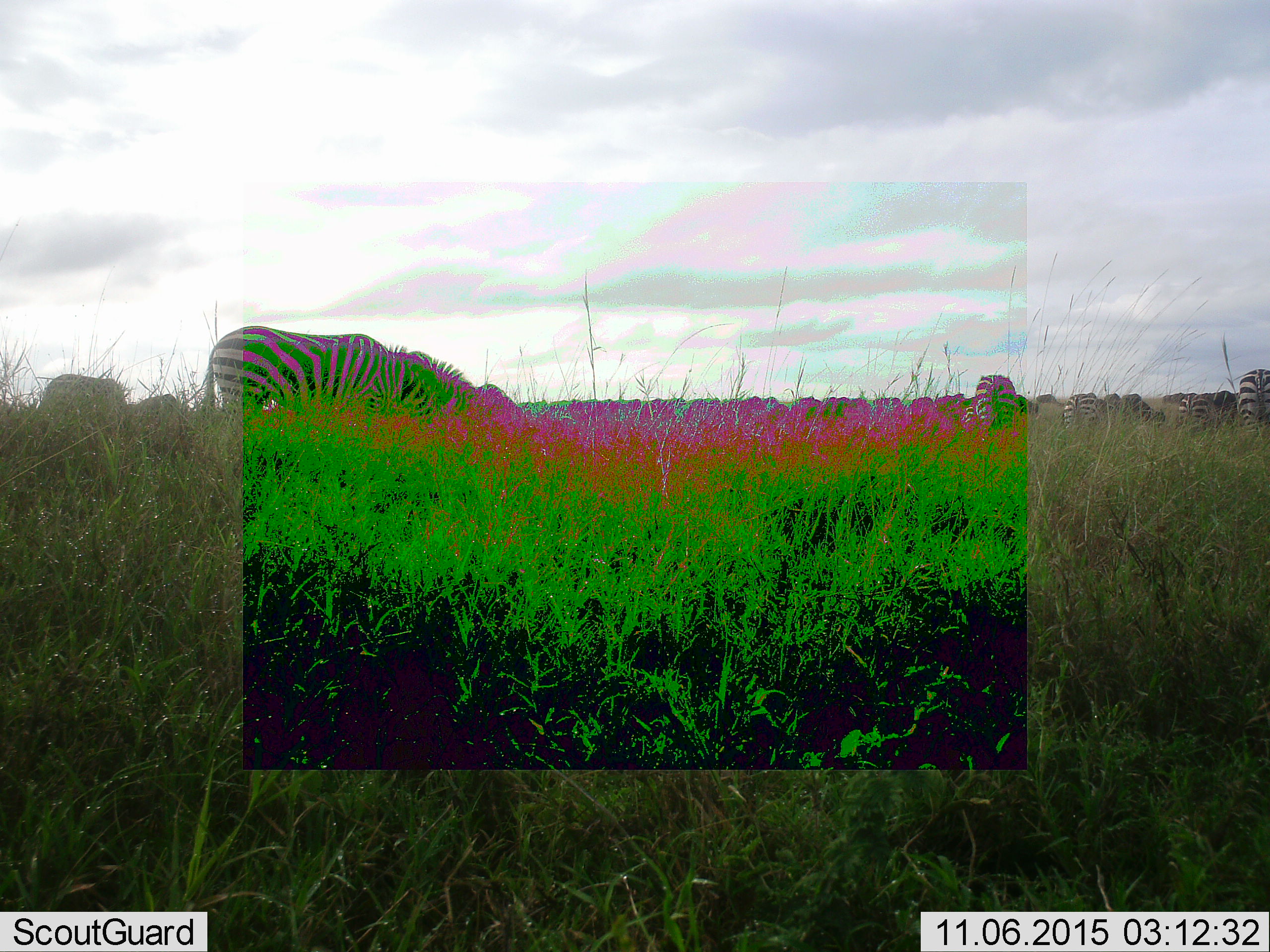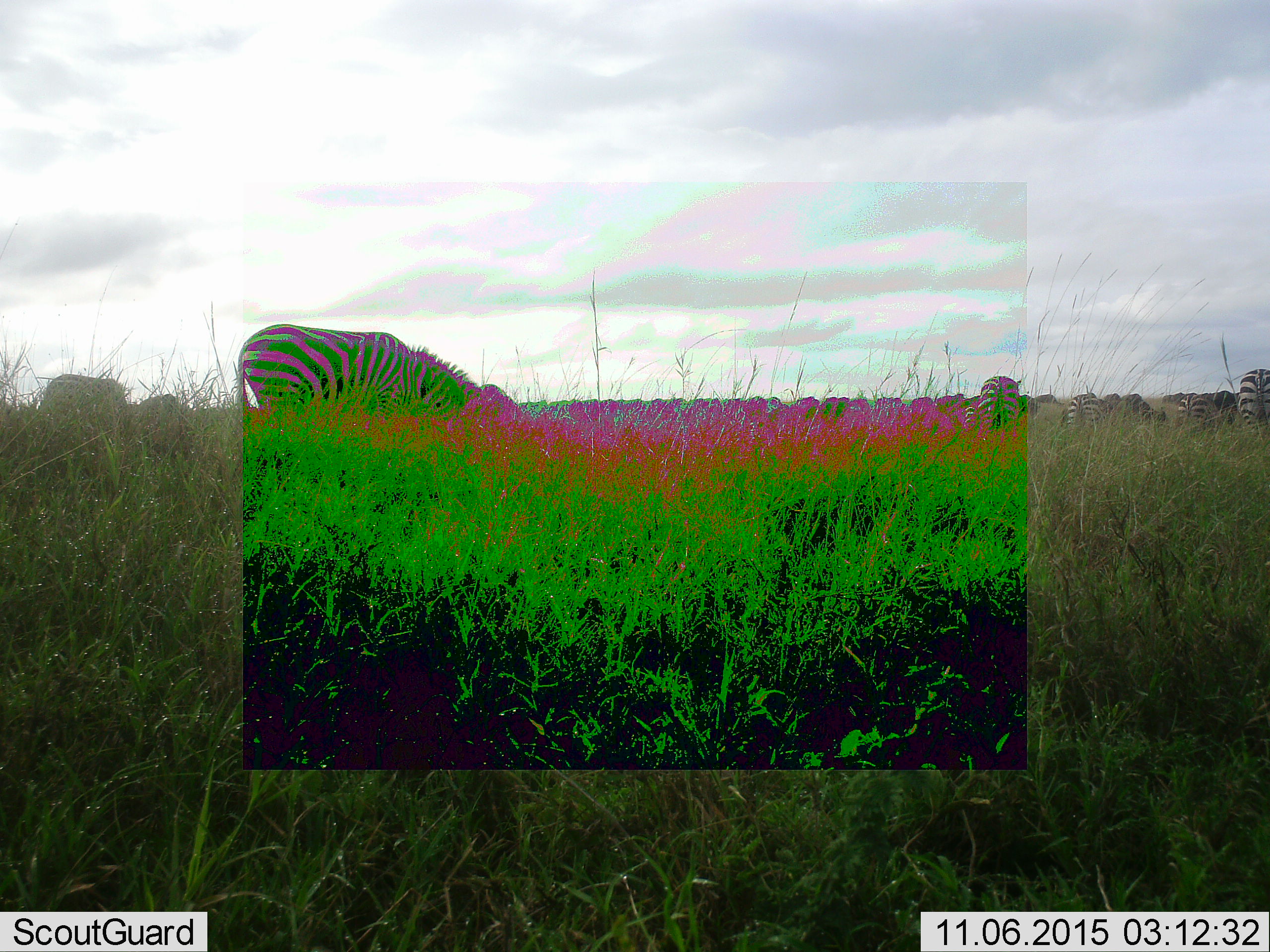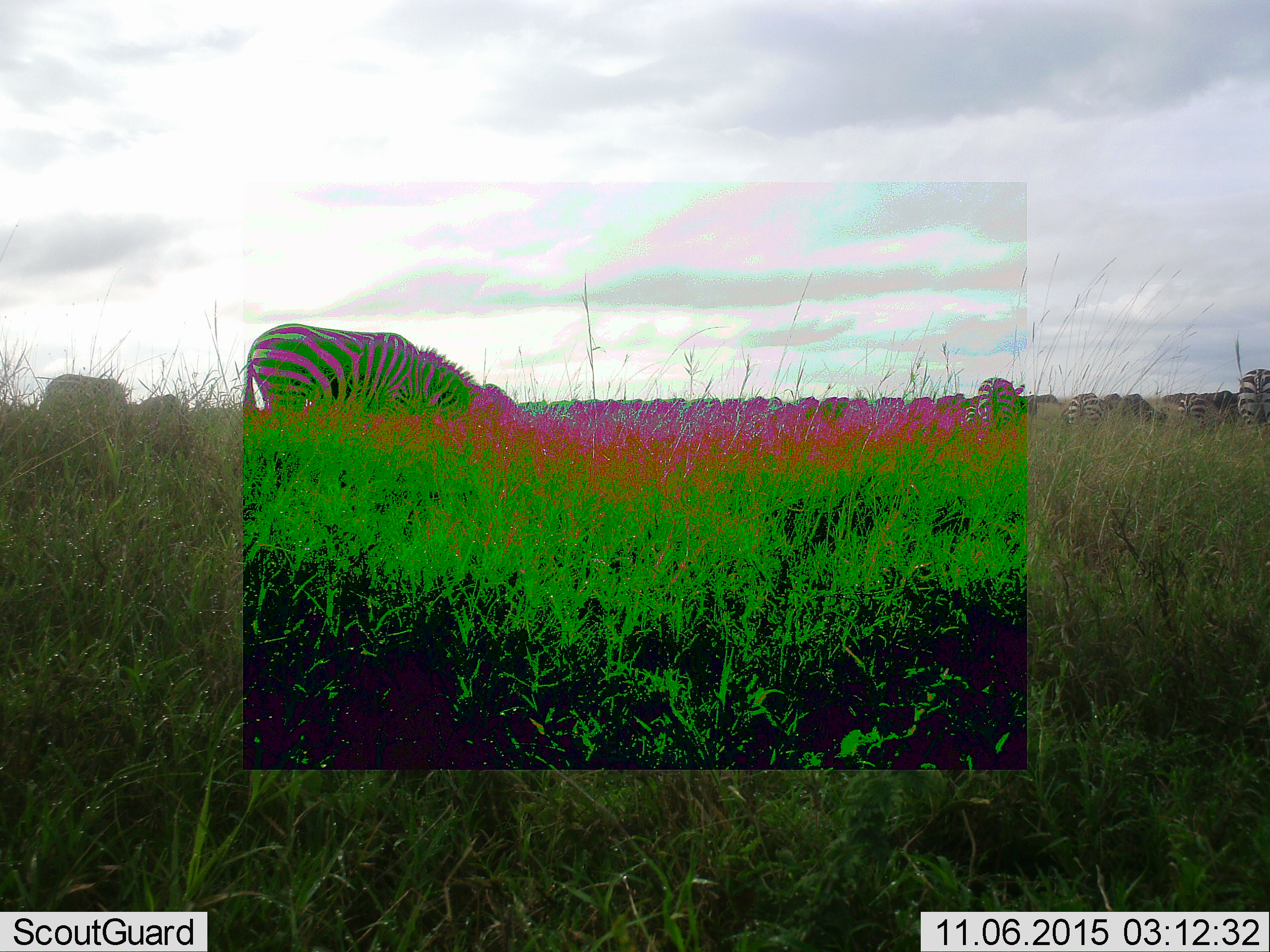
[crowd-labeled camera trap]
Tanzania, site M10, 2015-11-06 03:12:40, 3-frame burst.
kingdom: Animalia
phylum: Chordata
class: Mammalia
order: Perissodactyla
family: Equidae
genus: Equus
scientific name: Equus quagga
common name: plains zebra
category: zebra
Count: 11-50.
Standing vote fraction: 22%.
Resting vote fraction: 0%.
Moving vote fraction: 33%.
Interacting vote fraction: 0%.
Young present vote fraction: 11%.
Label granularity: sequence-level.